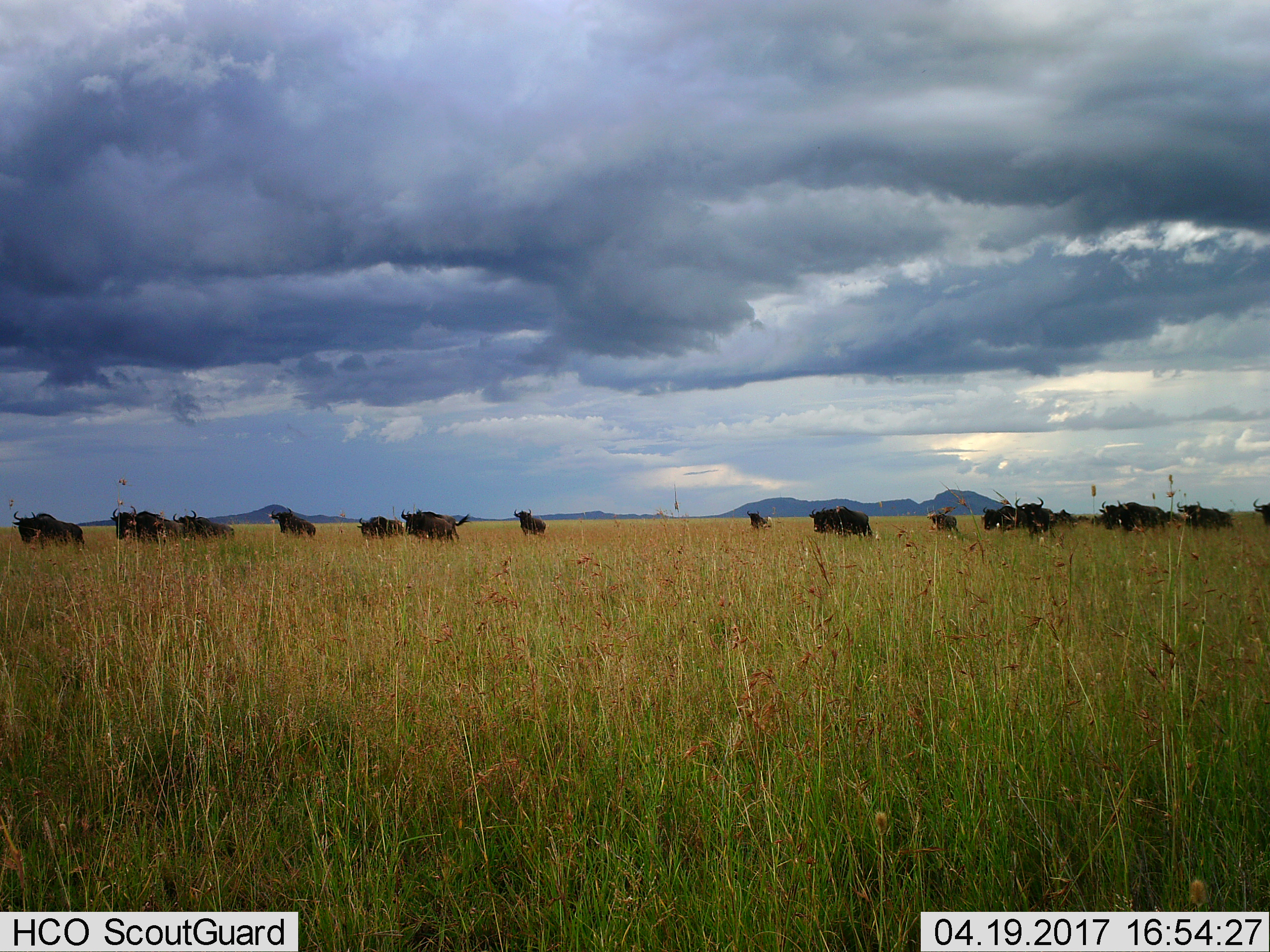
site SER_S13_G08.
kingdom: Animalia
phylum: Chordata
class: Mammalia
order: Artiodactyla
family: Bovidae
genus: Connochaetes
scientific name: Connochaetes taurinus taurinus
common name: blue wildebeest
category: wildebeestblue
Wildebeestblue (blue wildebeest) (Connochaetes taurinus taurinus), count 11-50. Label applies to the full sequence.